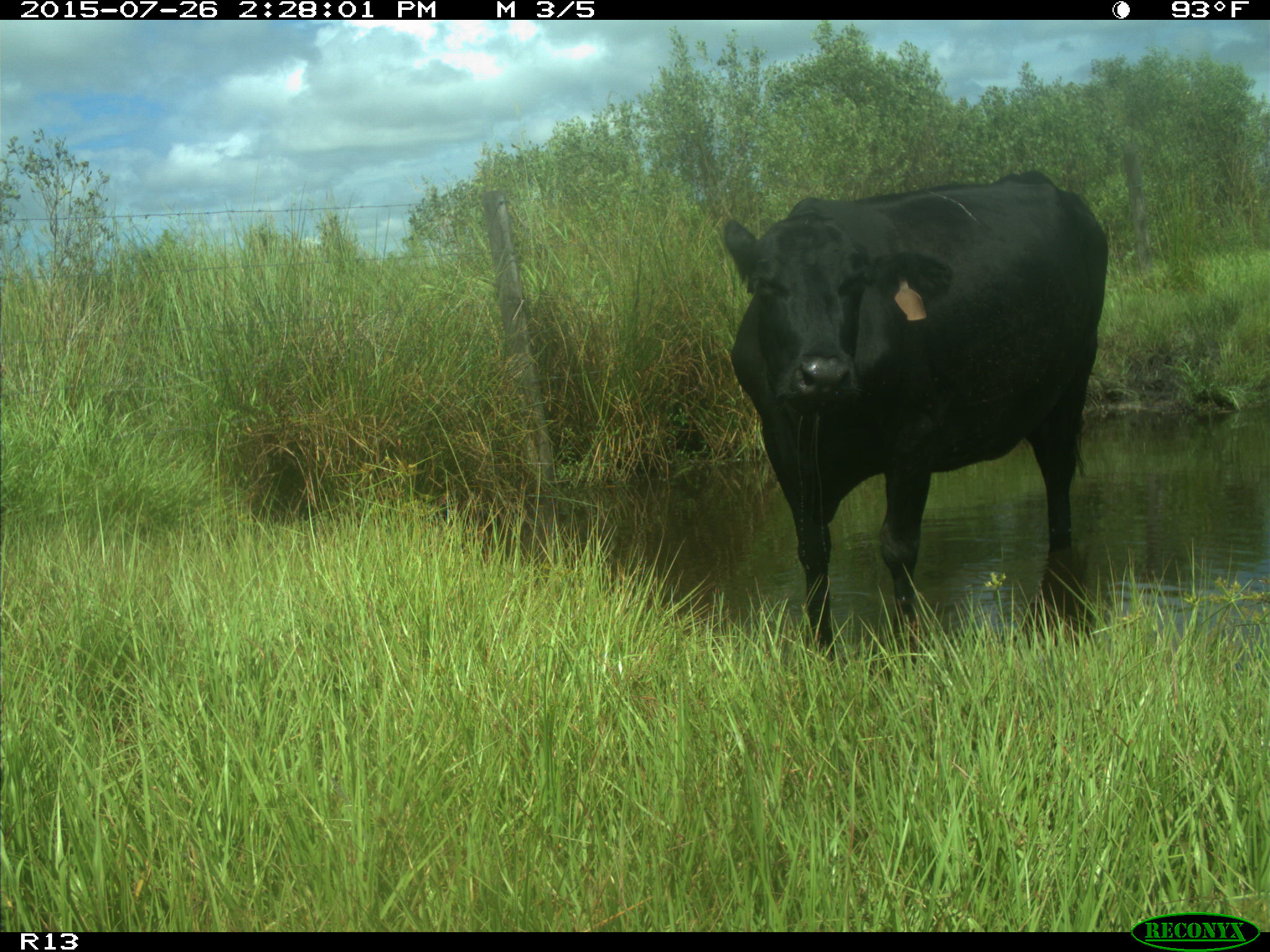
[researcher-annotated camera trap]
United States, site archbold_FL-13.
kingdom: Animalia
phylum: Chordata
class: Mammalia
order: Artiodactyla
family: Bovidae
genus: Bos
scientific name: Bos taurus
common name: domestic cow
Bos taurus (domestic cow).